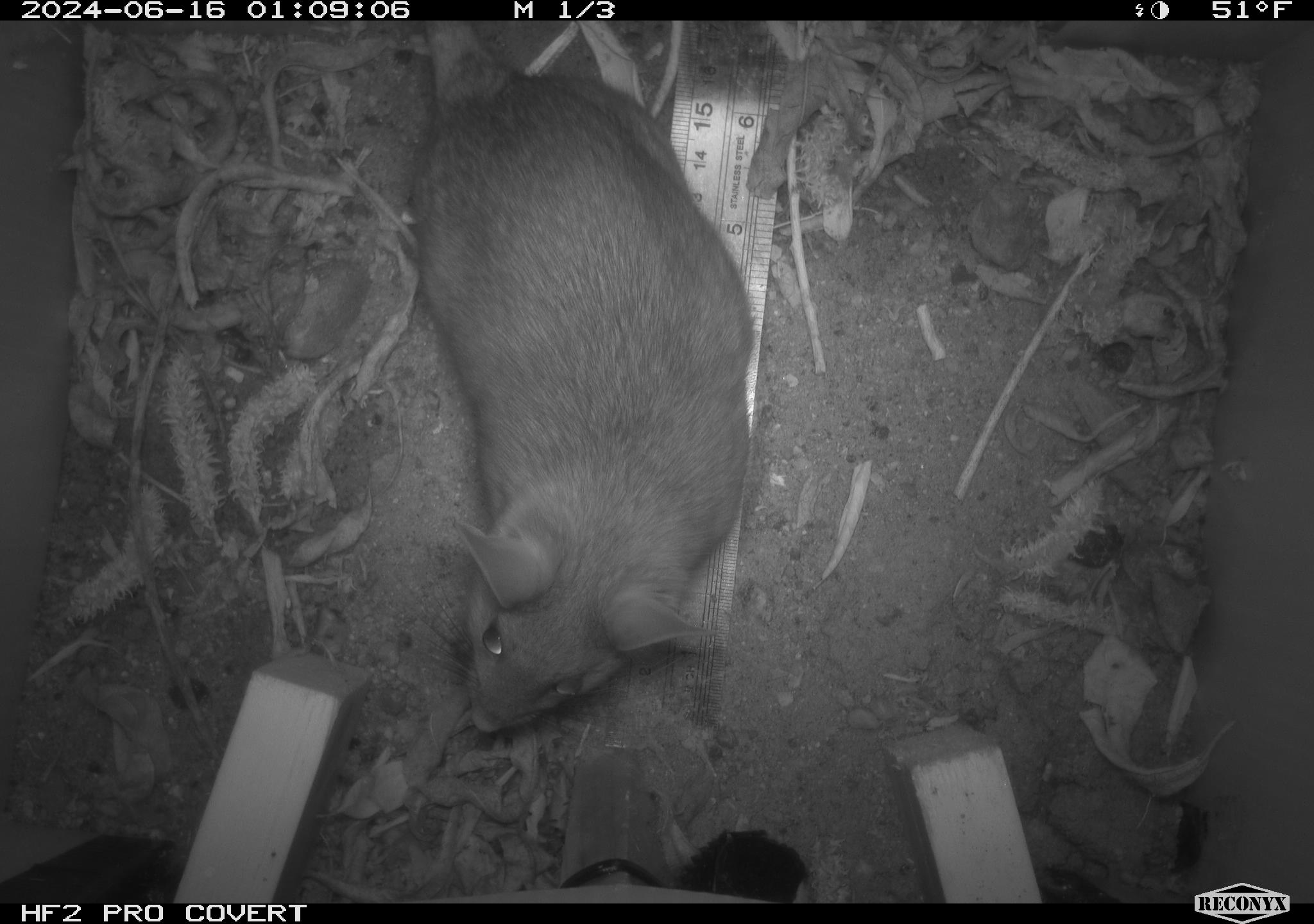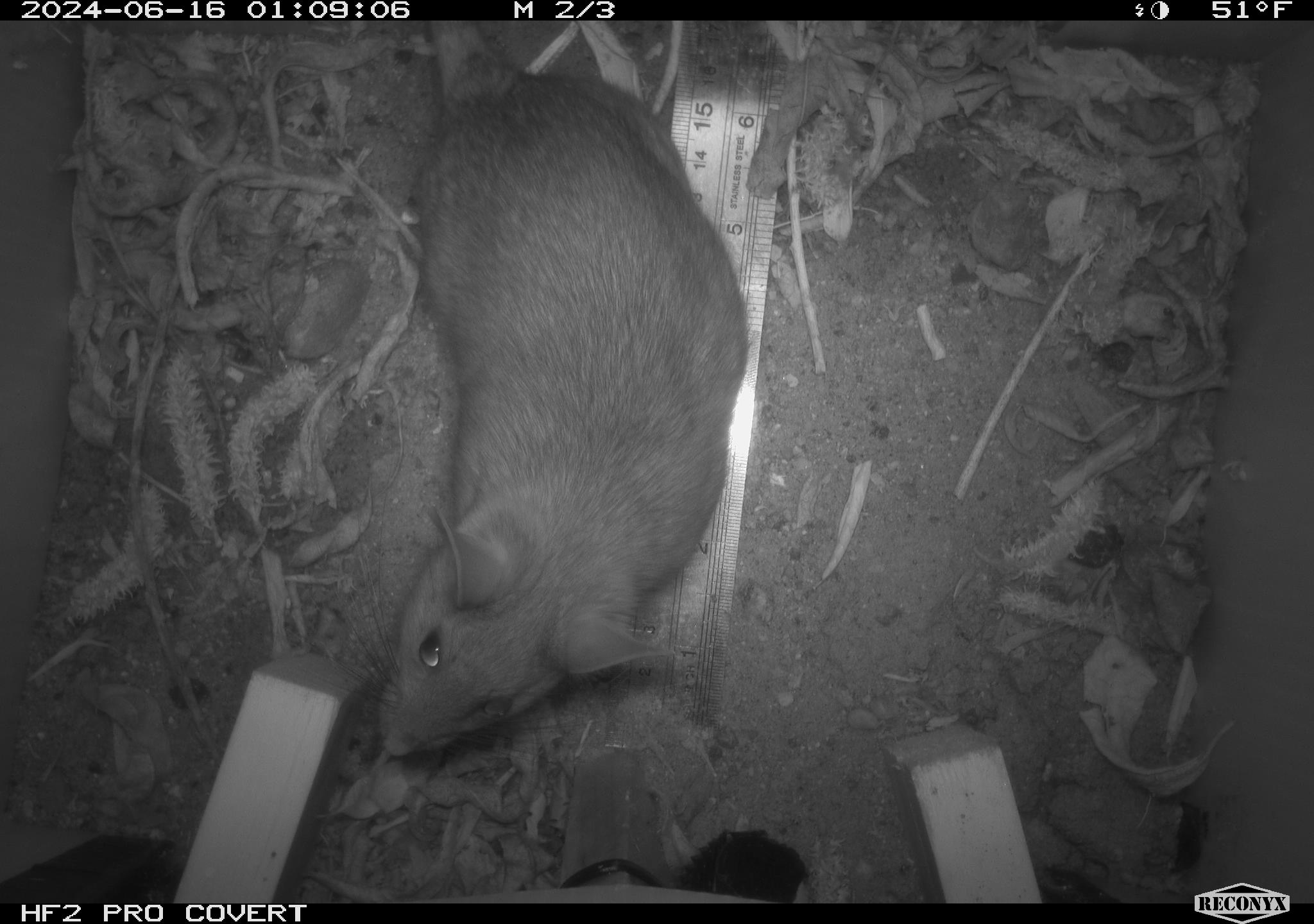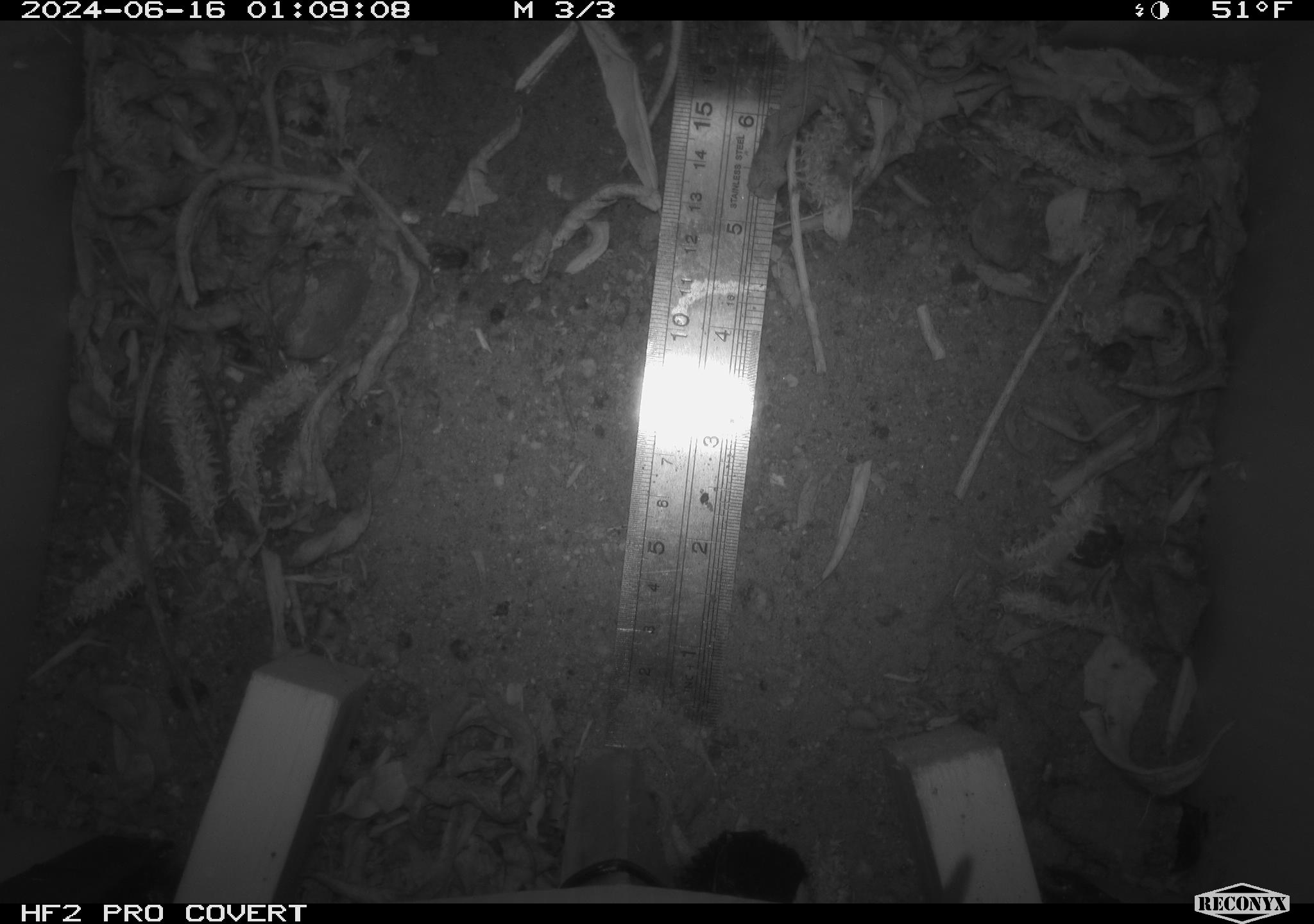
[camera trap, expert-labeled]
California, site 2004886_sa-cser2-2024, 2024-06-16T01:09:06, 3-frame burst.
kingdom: Animalia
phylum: Chordata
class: Mammalia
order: Rodentia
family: Muridae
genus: Rattus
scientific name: Rattus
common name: rat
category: rattus species